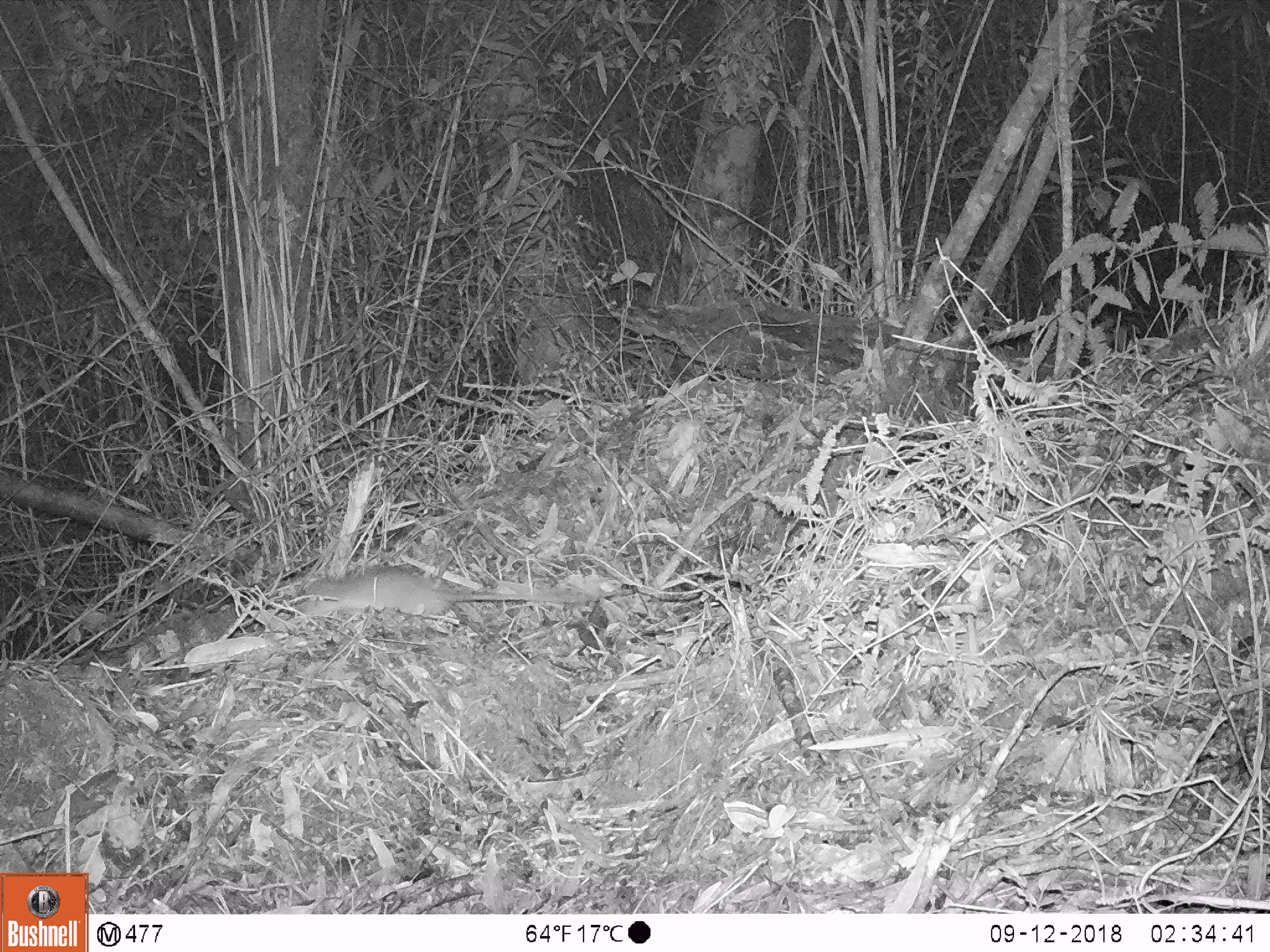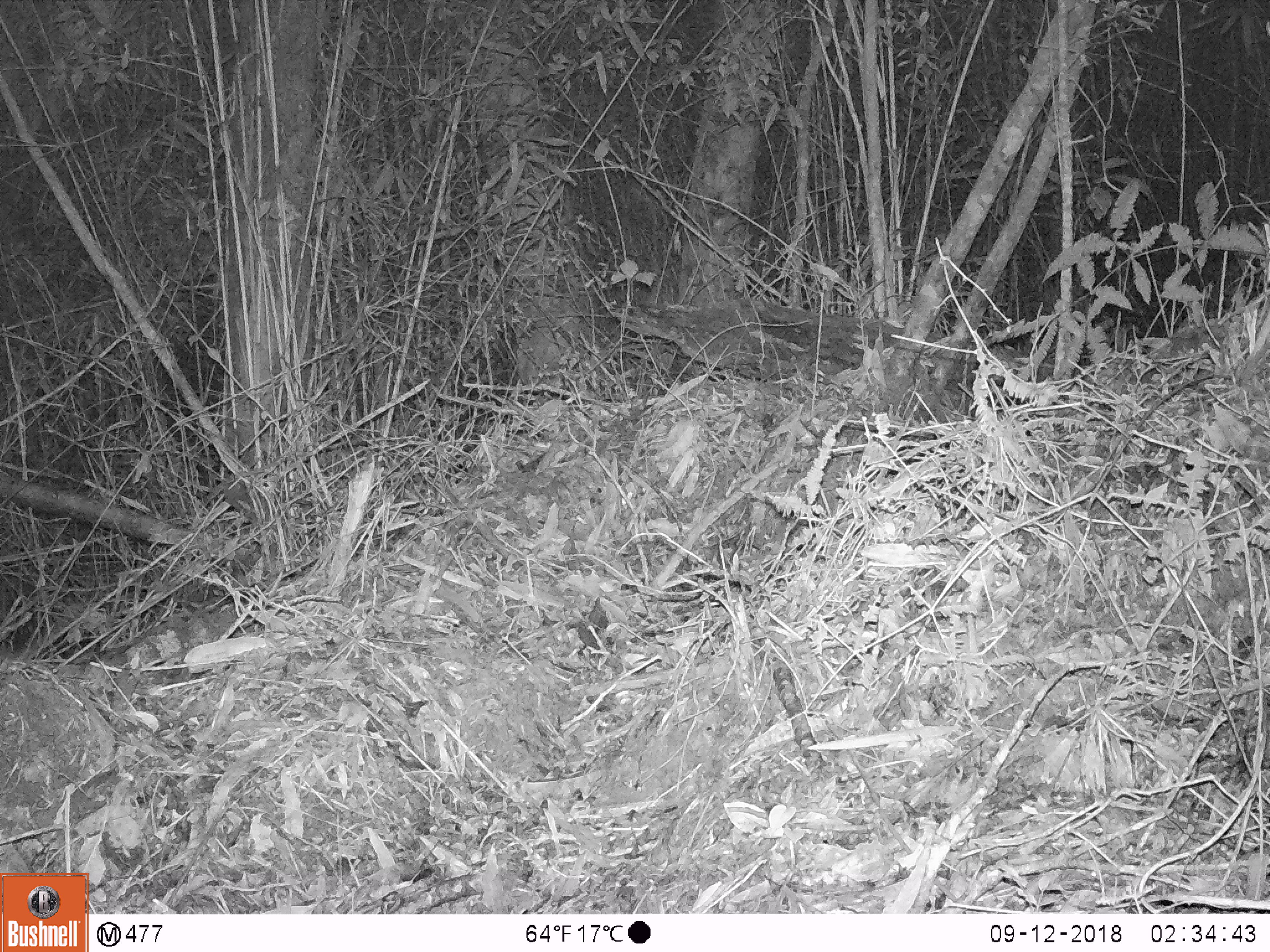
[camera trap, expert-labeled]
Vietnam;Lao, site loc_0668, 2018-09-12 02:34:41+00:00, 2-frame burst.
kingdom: Animalia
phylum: Chordata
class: Mammalia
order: Rodentia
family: Muridae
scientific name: Muridae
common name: old-world mice and rats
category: unidentified murid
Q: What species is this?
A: Unidentified murid (old-world mice and rats) (Muridae).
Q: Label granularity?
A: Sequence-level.